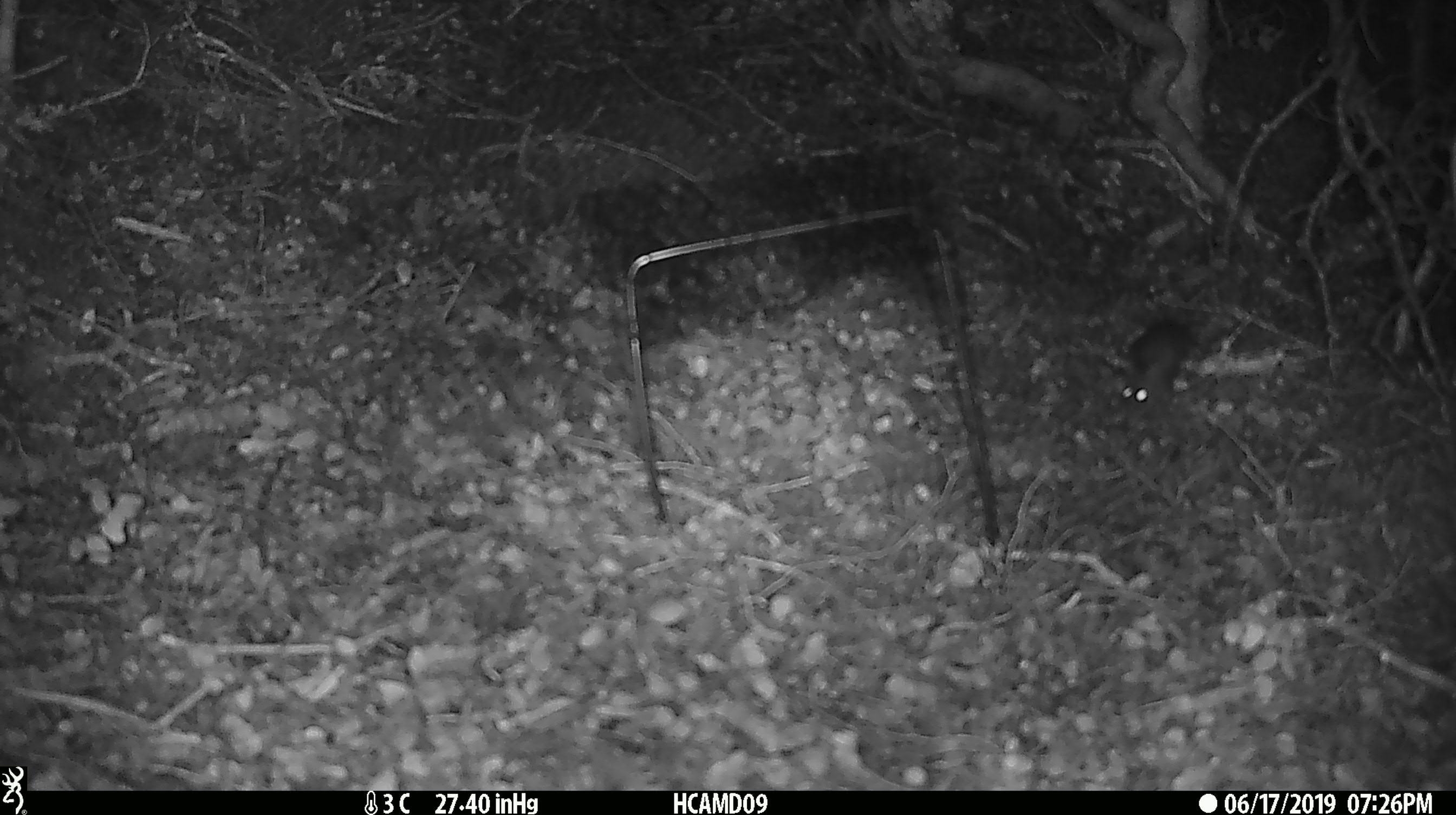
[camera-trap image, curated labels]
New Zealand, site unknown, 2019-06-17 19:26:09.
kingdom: Animalia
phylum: Chordata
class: Mammalia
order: Rodentia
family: Muridae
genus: Mus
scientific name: Mus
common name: mouse